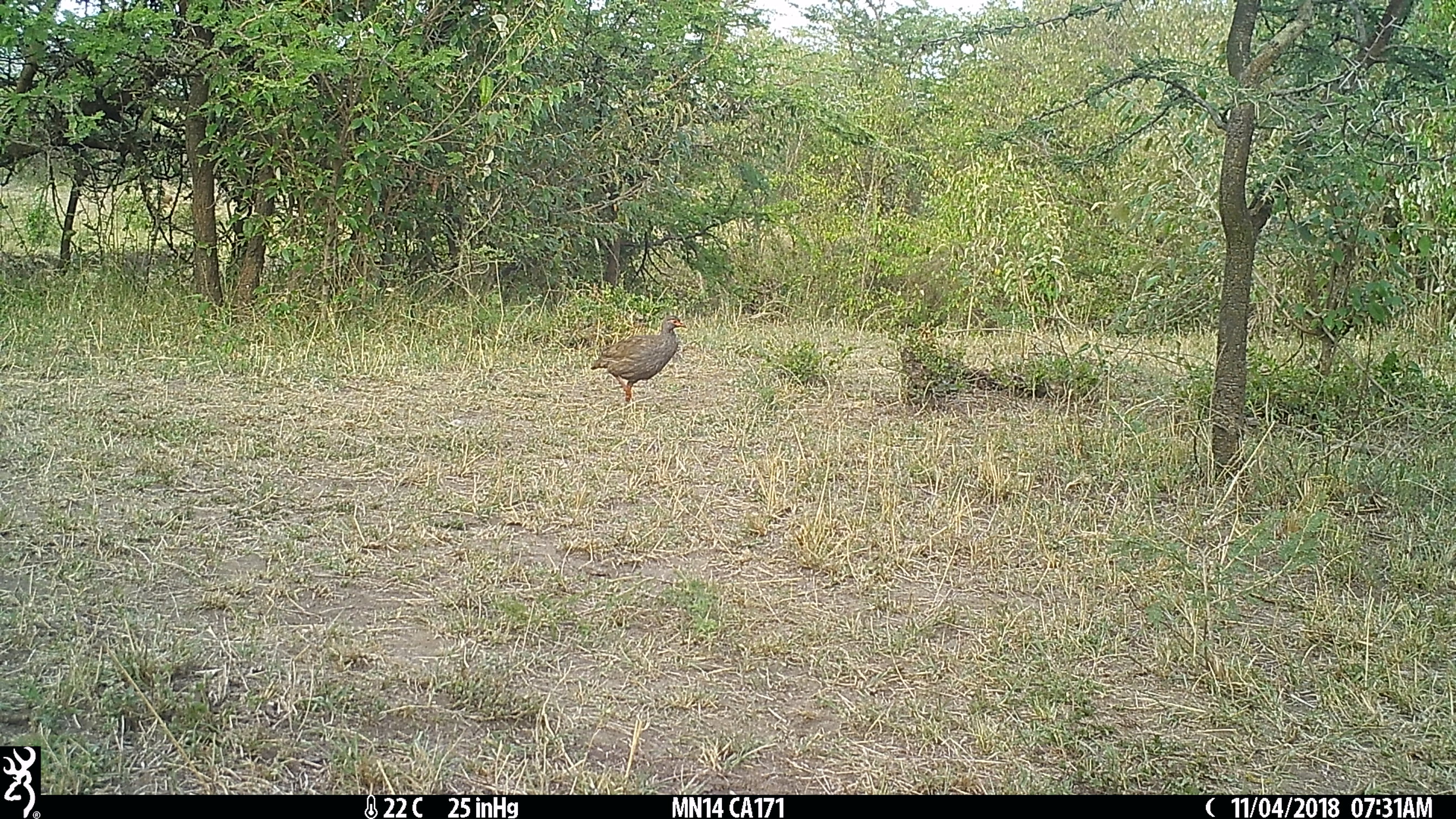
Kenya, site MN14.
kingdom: Animalia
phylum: Chordata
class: Aves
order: Galliformes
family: Phasianidae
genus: Pternistis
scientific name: Pternistis afer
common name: red-necked spurfowl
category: francolin rednecked spurfowl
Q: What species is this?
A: Francolin rednecked spurfowl (red-necked spurfowl) (Pternistis afer).